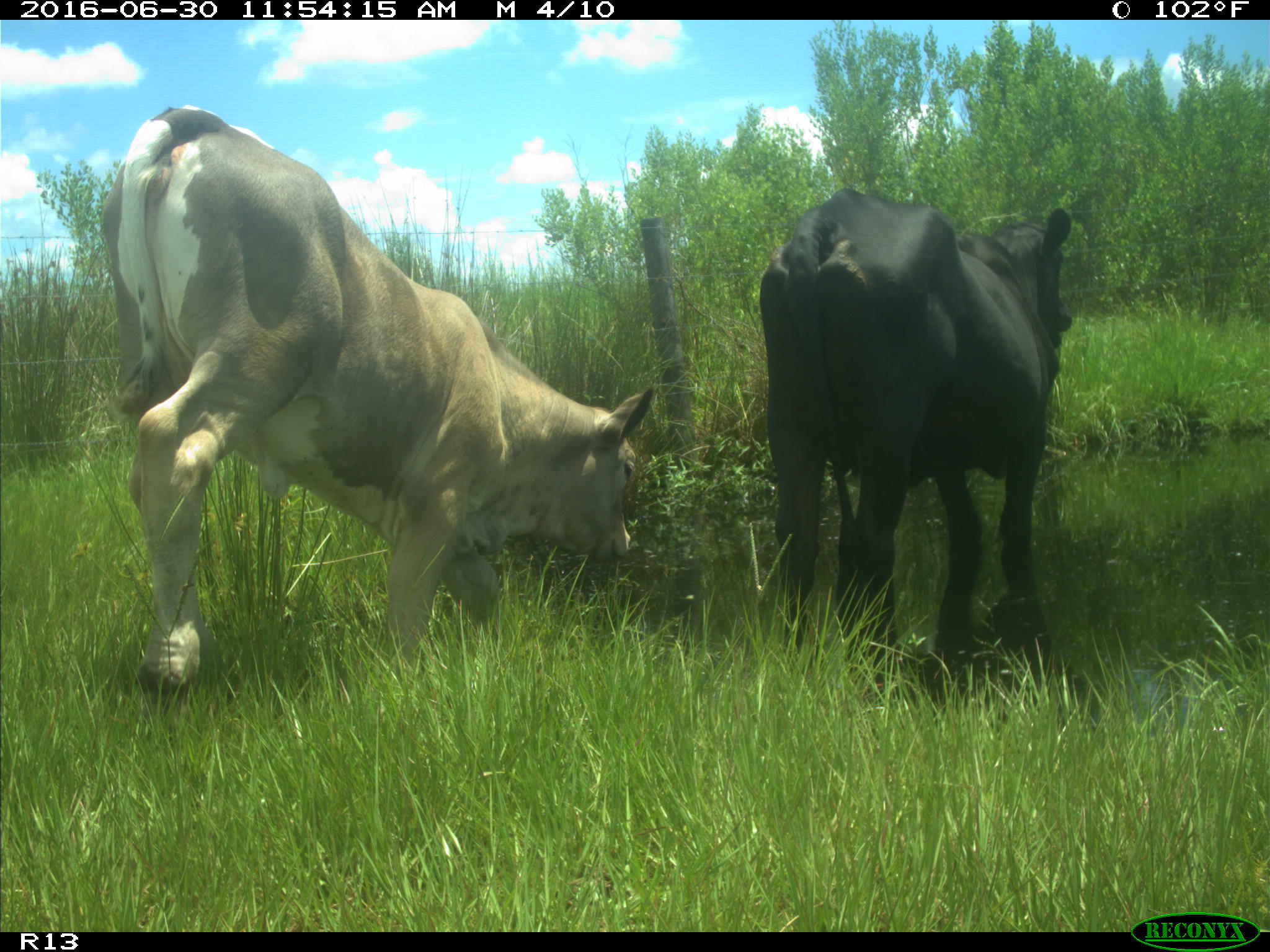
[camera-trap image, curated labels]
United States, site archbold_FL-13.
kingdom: Animalia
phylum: Chordata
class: Mammalia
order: Artiodactyla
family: Bovidae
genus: Bos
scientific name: Bos taurus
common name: domestic cow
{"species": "Bos taurus (domestic cow)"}